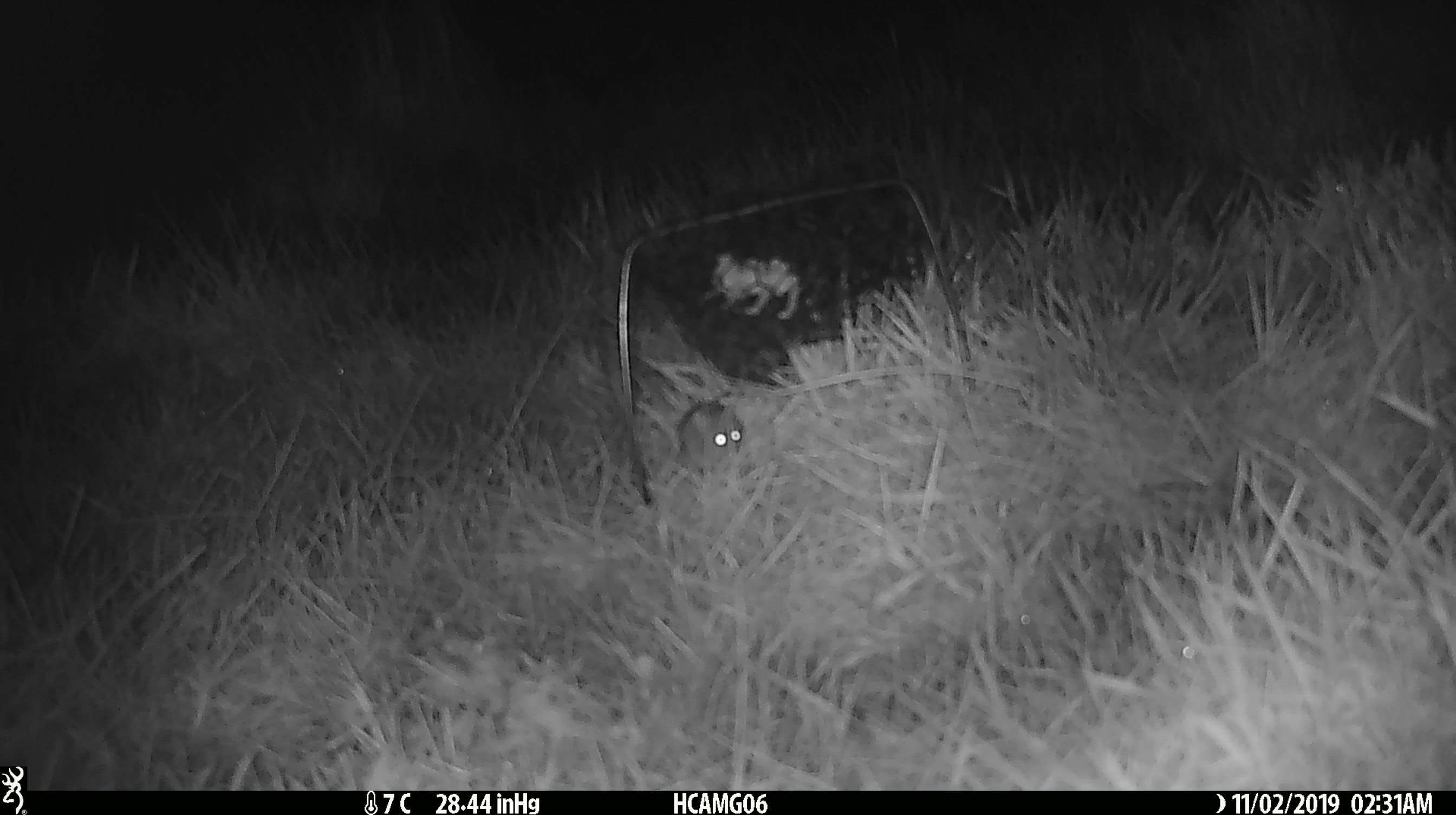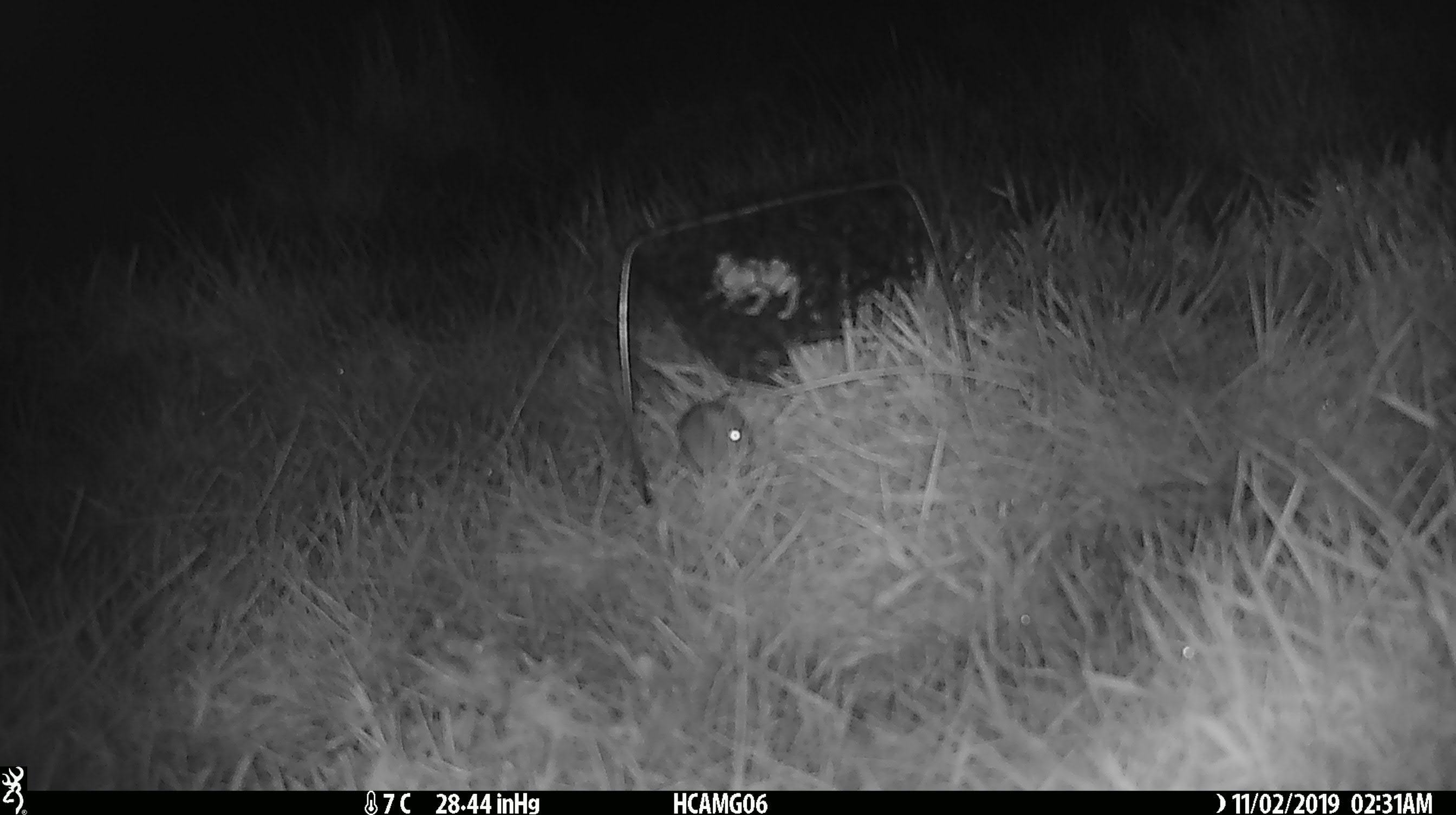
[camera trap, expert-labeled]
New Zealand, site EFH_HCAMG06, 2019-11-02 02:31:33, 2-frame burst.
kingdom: Animalia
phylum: Chordata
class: Mammalia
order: Rodentia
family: Muridae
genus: Mus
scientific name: Mus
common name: mouse